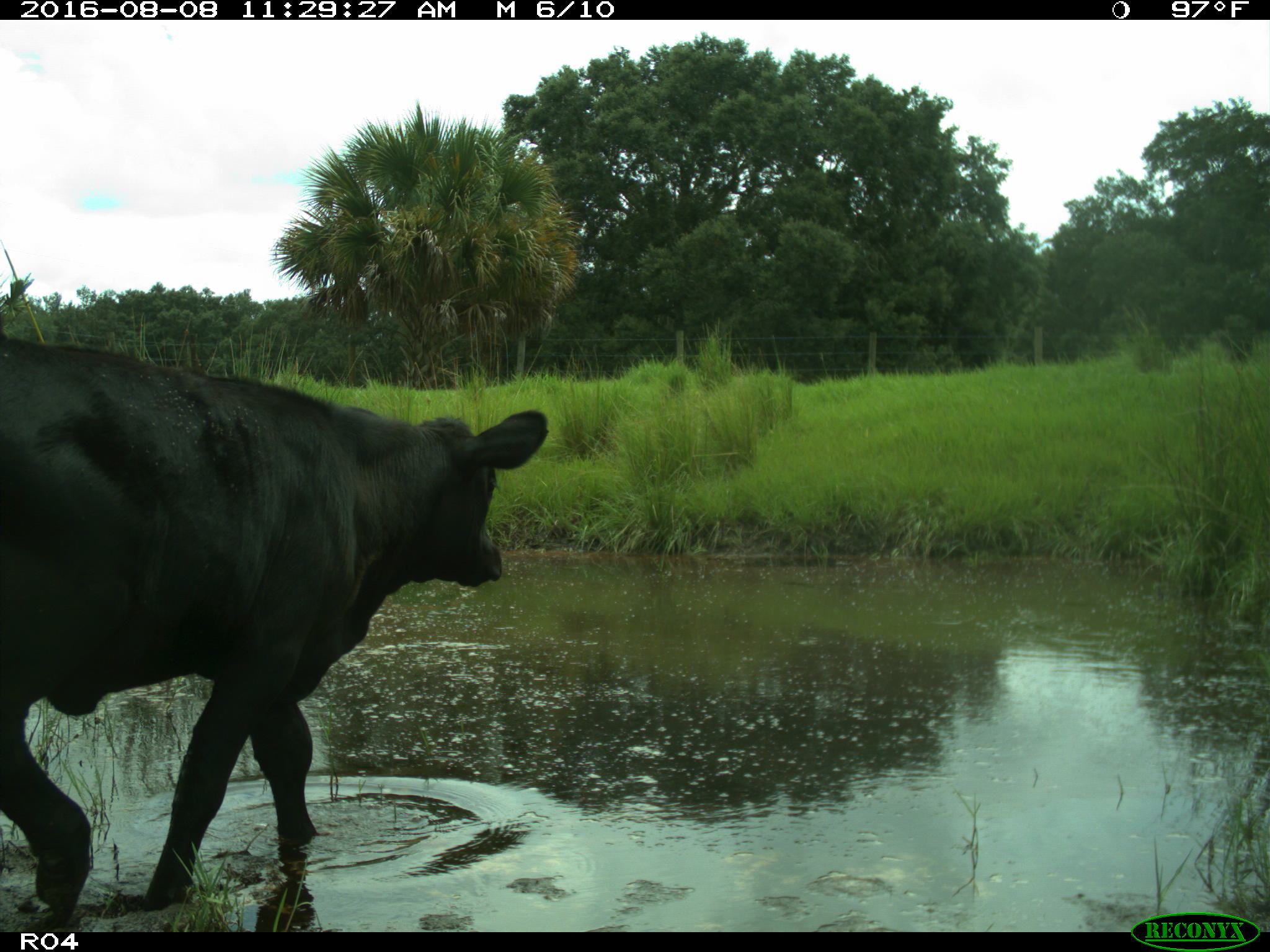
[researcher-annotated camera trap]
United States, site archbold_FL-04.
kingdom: Animalia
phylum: Chordata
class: Mammalia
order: Artiodactyla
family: Bovidae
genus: Bos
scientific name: Bos taurus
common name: domestic cow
Bos taurus (domestic cow).